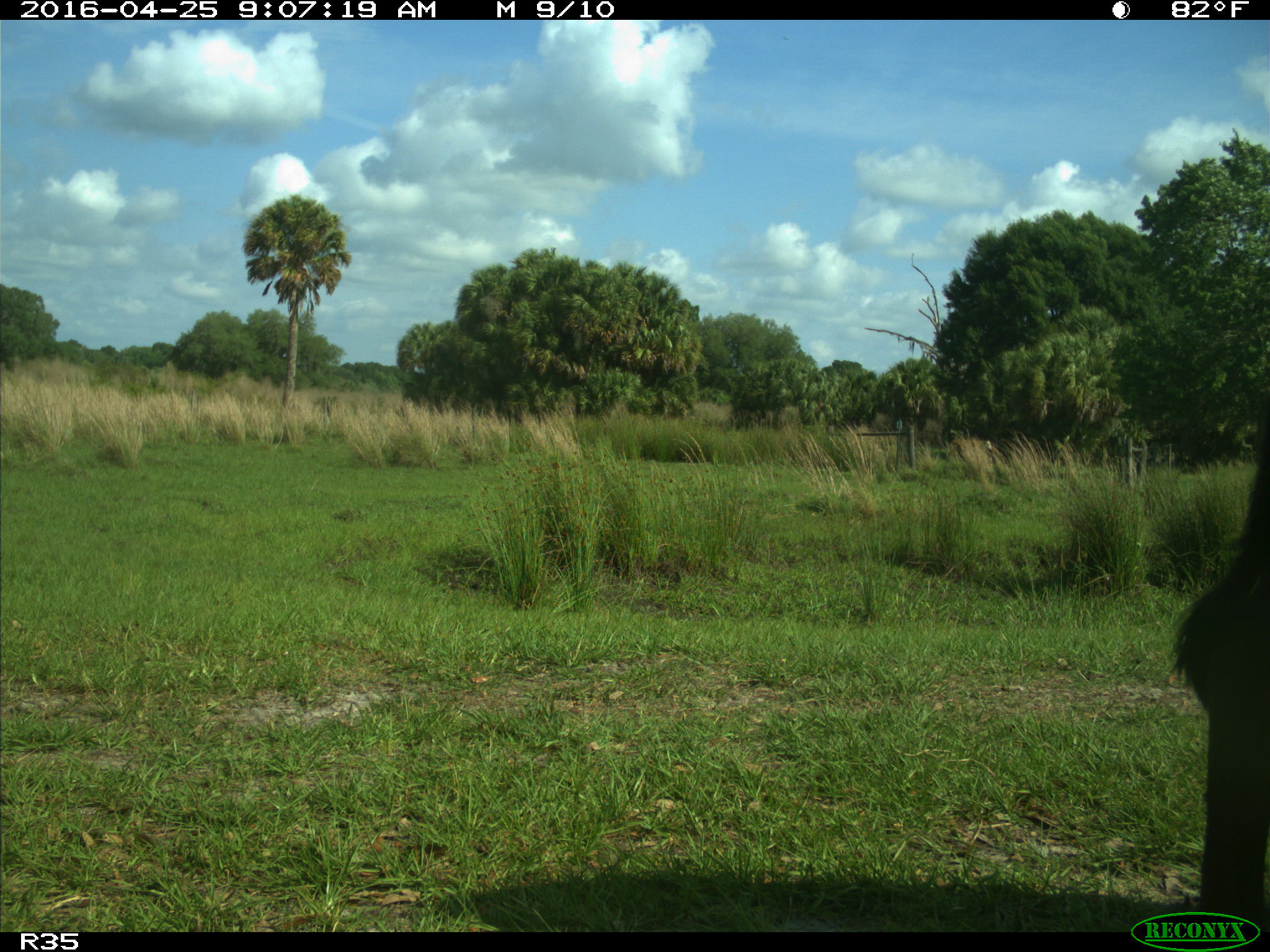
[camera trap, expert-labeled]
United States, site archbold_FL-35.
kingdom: Animalia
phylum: Chordata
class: Mammalia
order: Artiodactyla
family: Bovidae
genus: Bos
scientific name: Bos taurus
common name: domestic cow